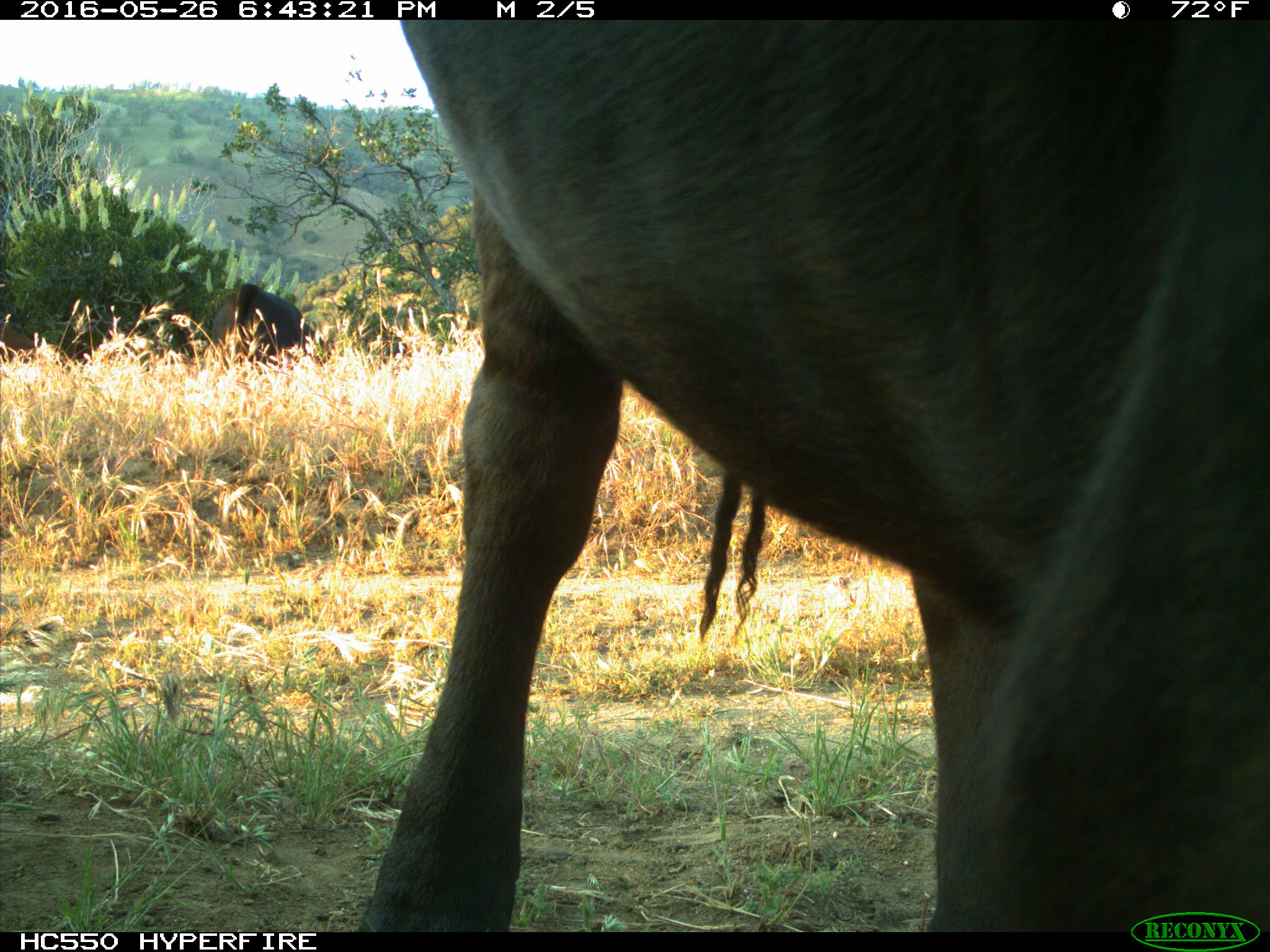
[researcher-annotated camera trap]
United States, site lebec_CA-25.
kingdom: Animalia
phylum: Chordata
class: Mammalia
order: Artiodactyla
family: Bovidae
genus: Bos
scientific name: Bos taurus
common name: domestic cow